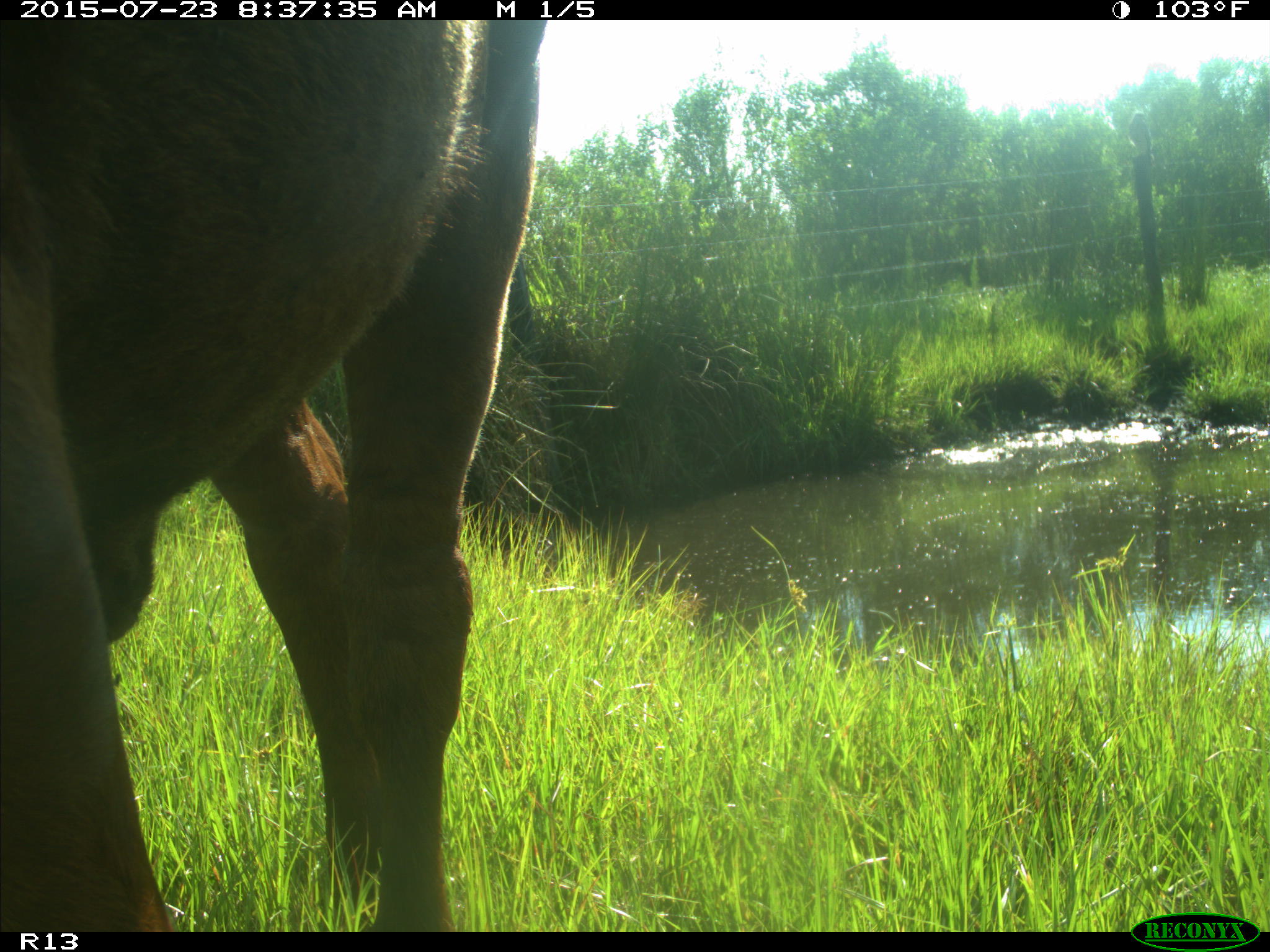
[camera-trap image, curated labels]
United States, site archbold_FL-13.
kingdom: Animalia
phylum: Chordata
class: Mammalia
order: Artiodactyla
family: Bovidae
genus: Bos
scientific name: Bos taurus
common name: domestic cow